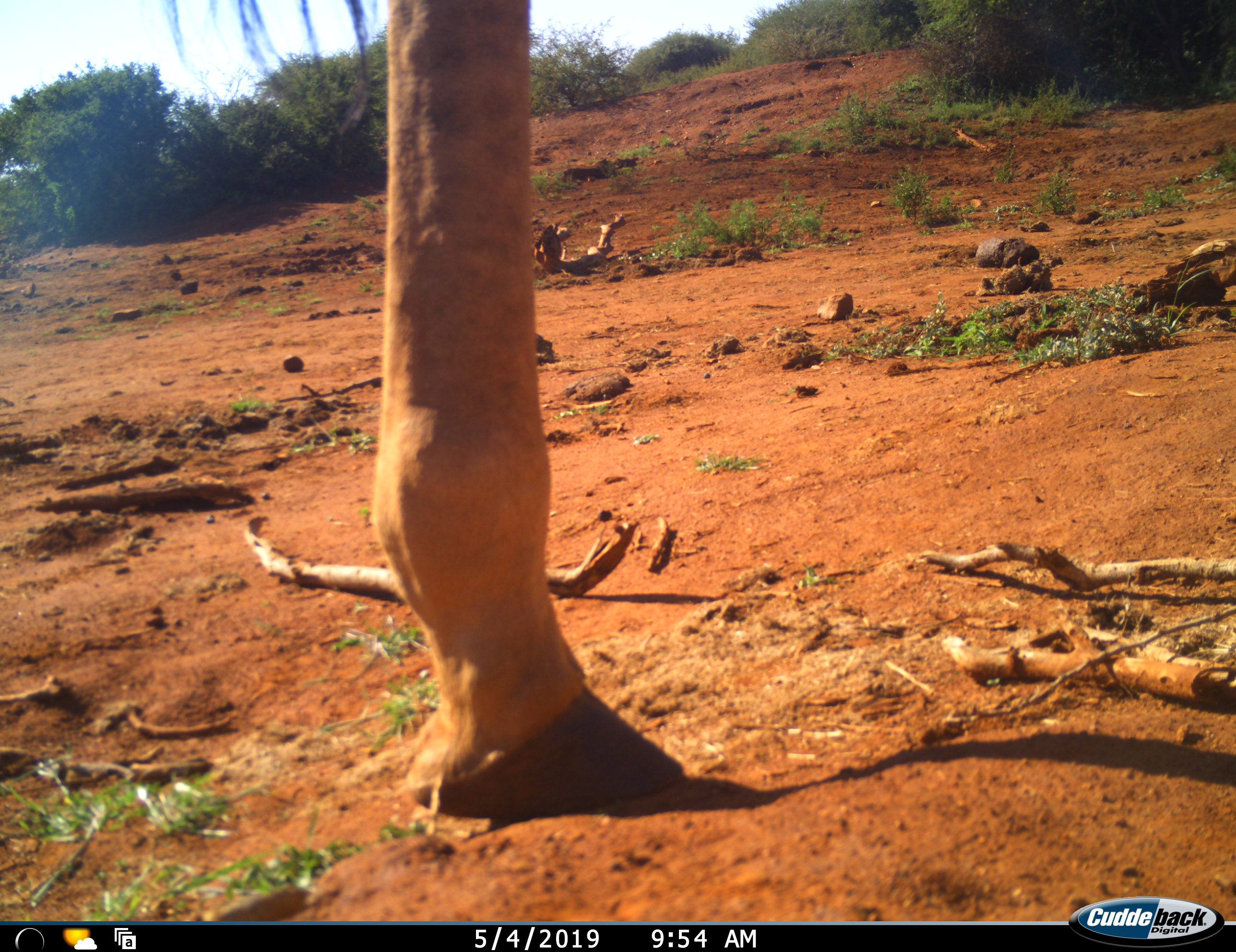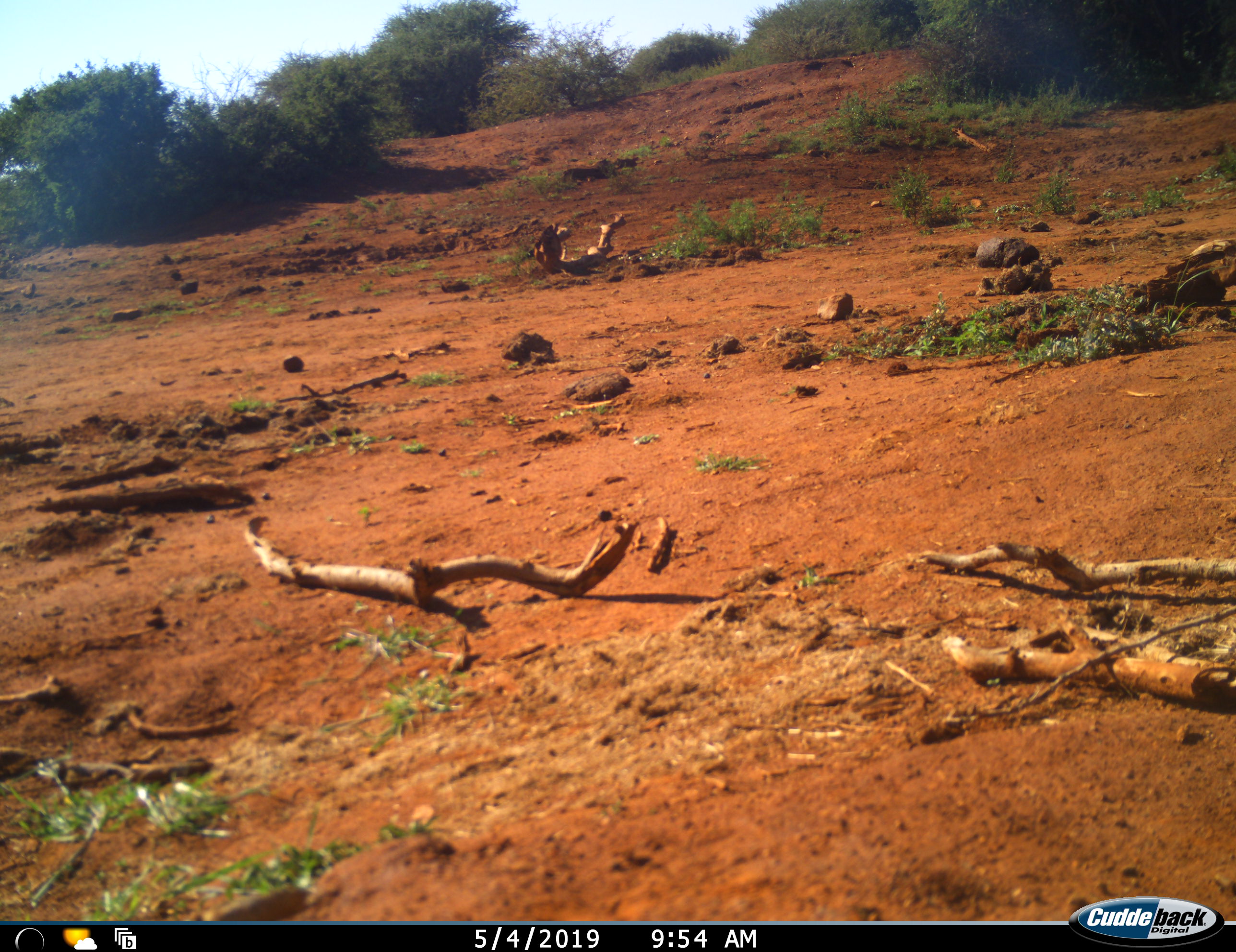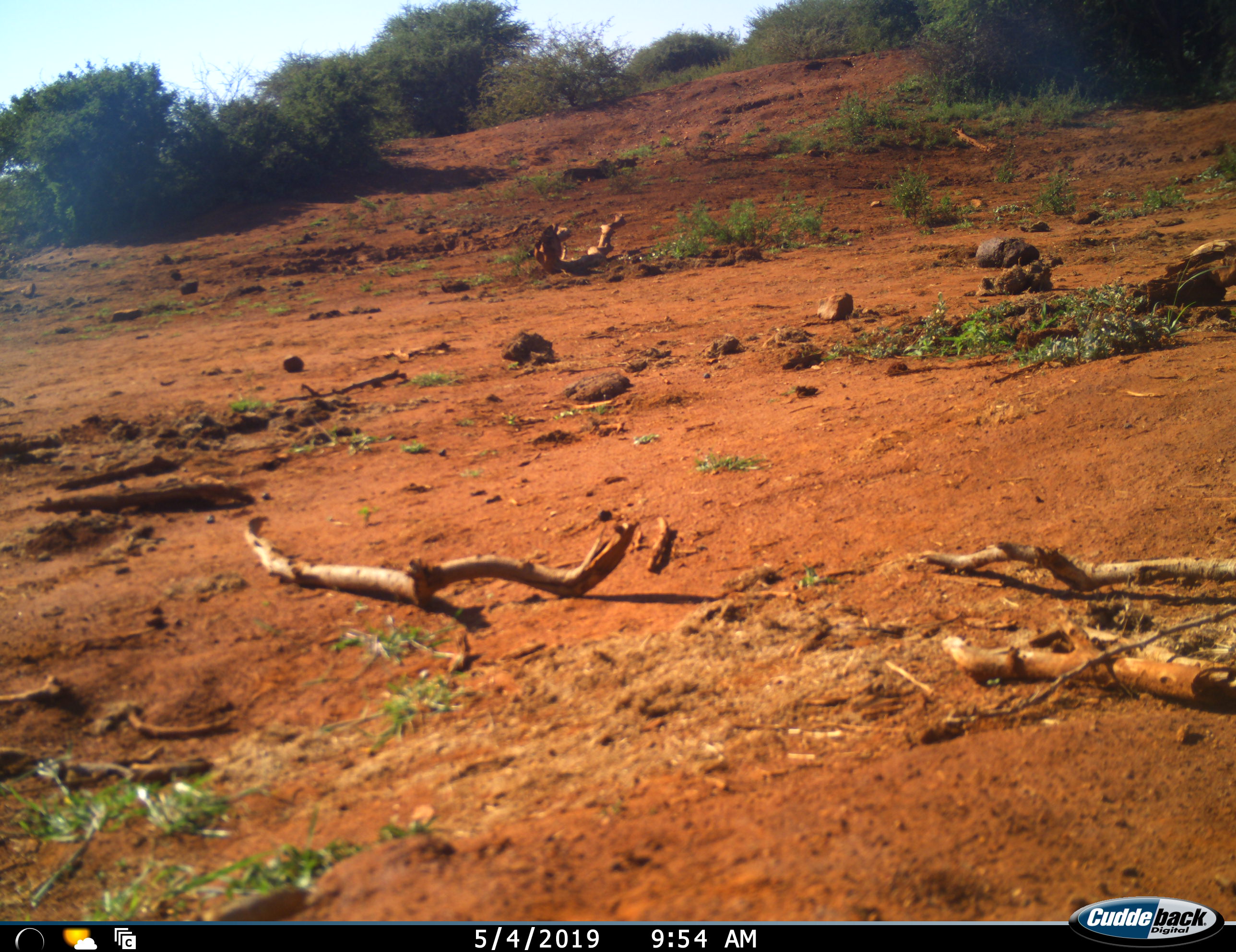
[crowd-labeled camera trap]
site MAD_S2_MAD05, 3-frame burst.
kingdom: Animalia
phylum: Chordata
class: Mammalia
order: Artiodactyla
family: Giraffidae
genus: Giraffa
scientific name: Giraffa camelopardalis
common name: giraffe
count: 1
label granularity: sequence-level